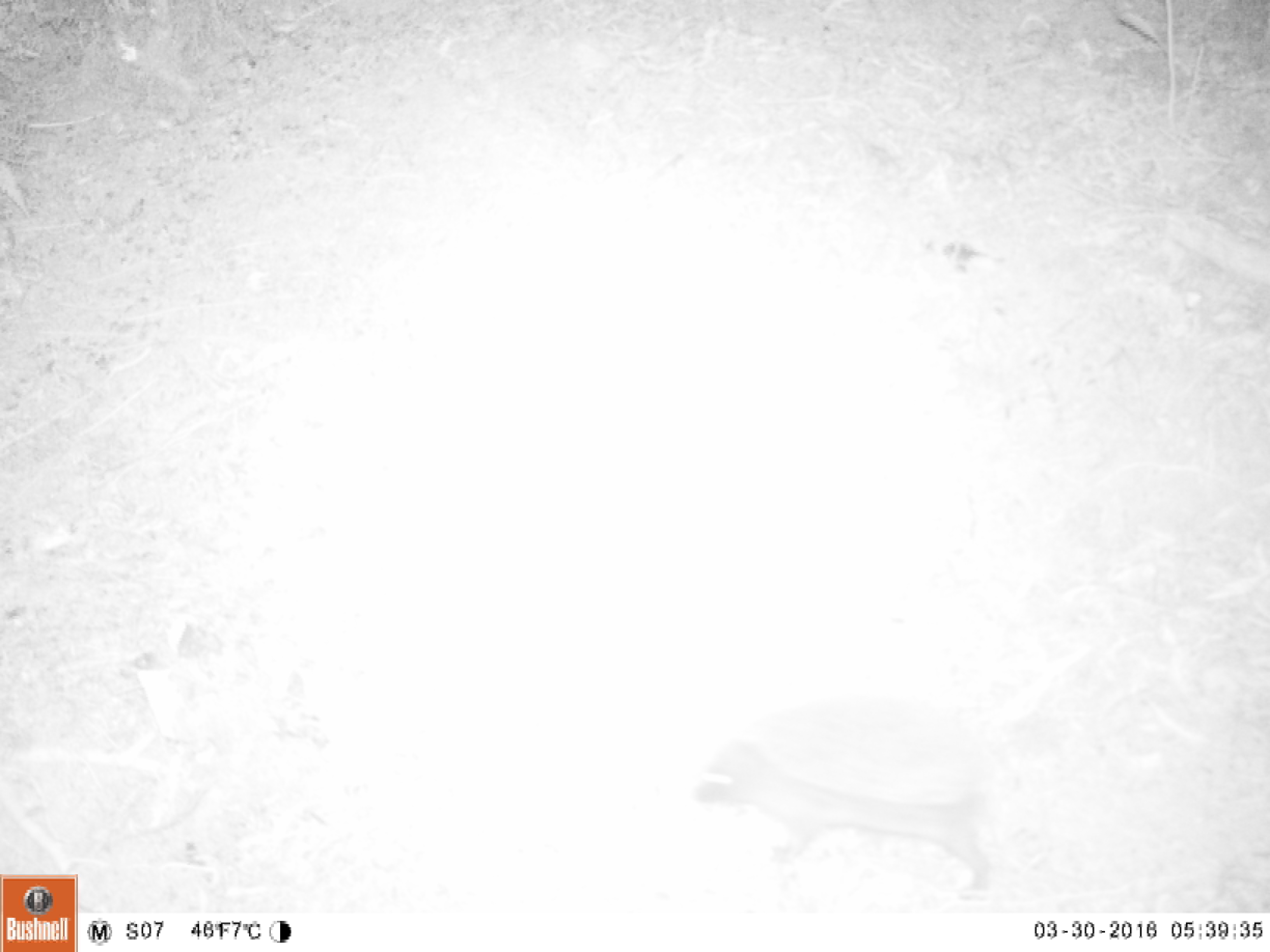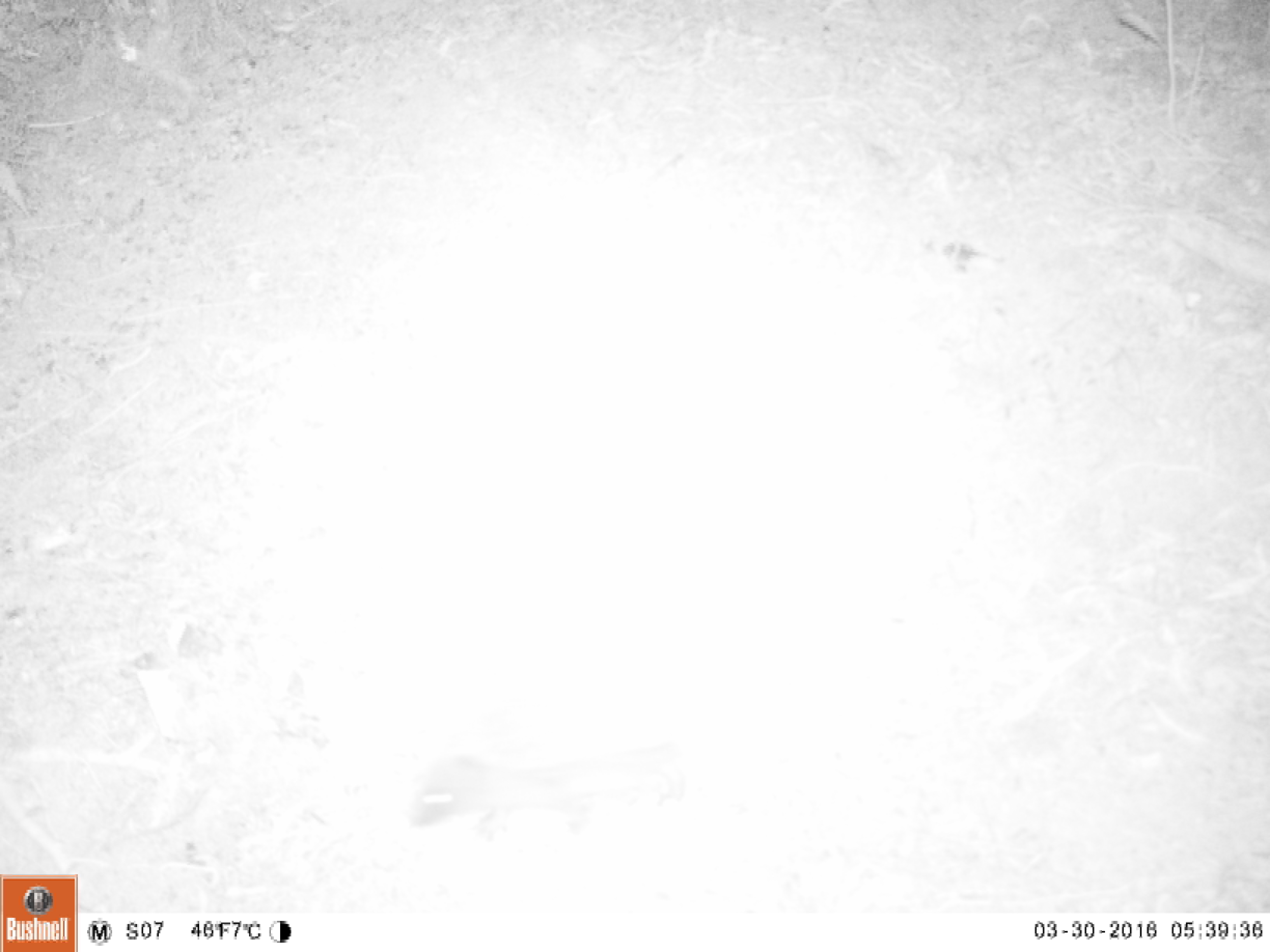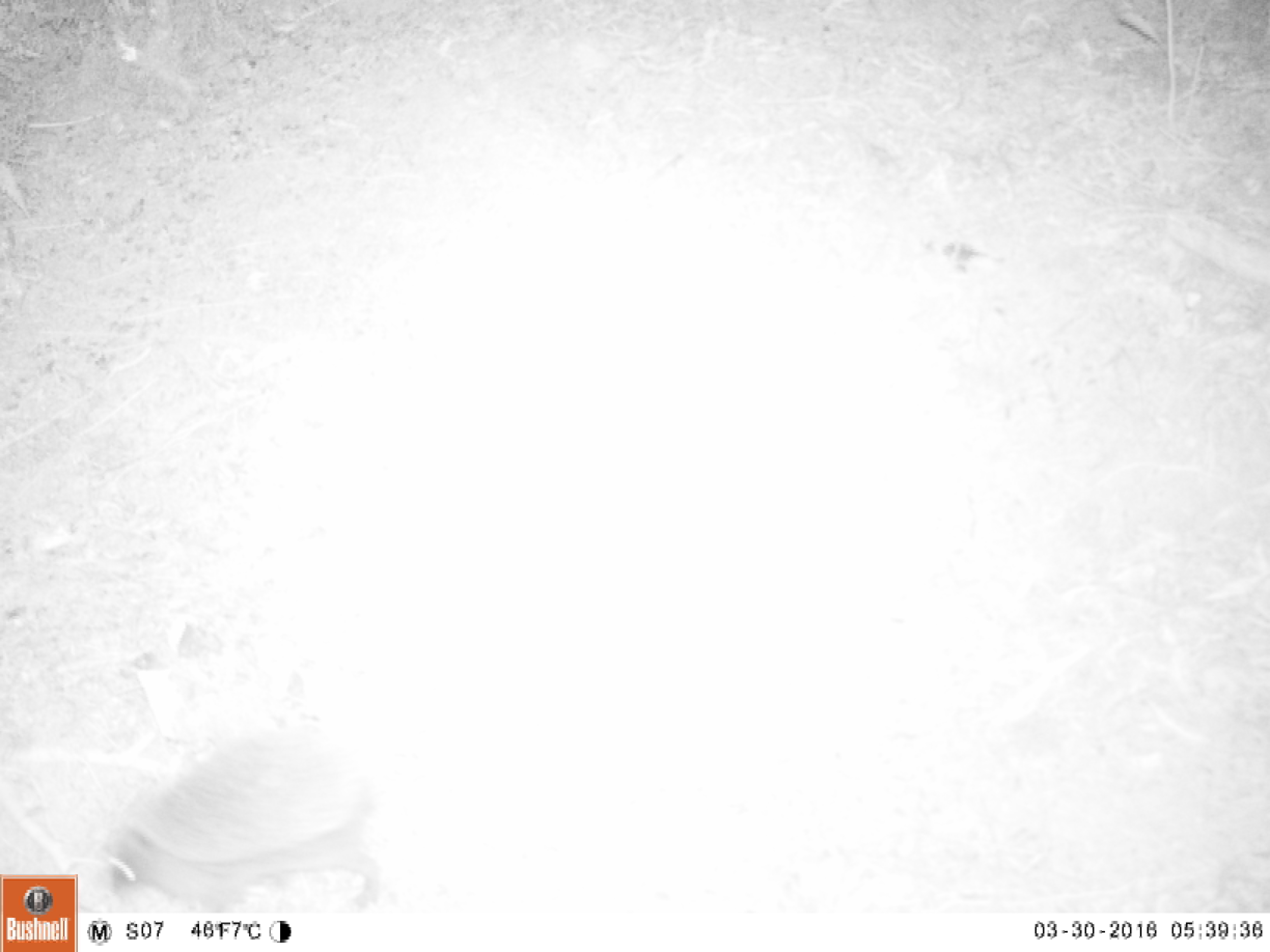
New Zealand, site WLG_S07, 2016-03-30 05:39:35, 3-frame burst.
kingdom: Animalia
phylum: Chordata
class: Mammalia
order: Eulipotyphla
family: Erinaceidae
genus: Erinaceus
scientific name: Erinaceus europaeus europaeus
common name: european hedgehog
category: hedgehog